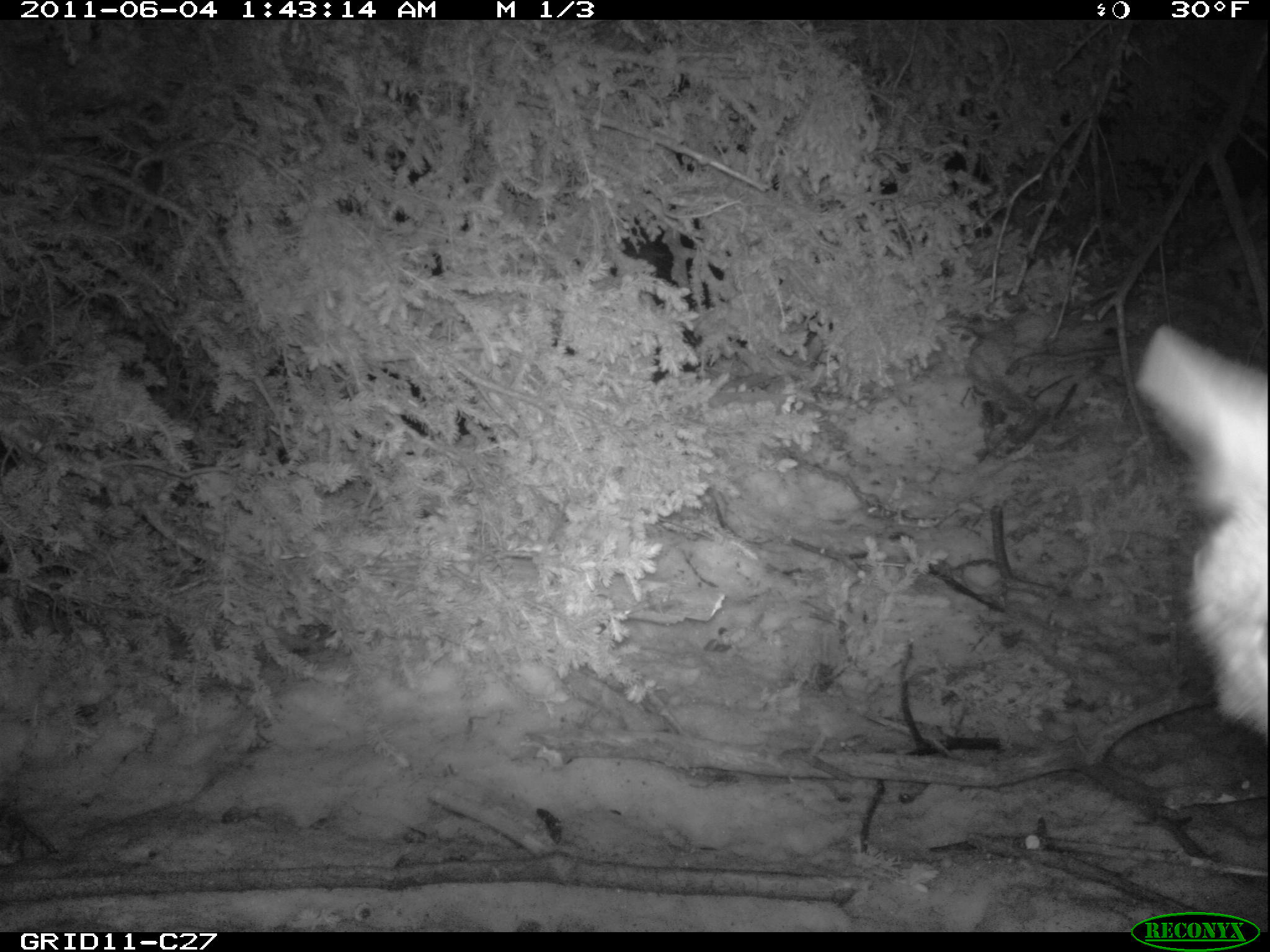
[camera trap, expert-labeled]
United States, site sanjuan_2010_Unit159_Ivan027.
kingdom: Animalia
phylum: Chordata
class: Mammalia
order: Carnivora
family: Canidae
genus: Canis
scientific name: Canis latrans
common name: coyote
Canis latrans (coyote).